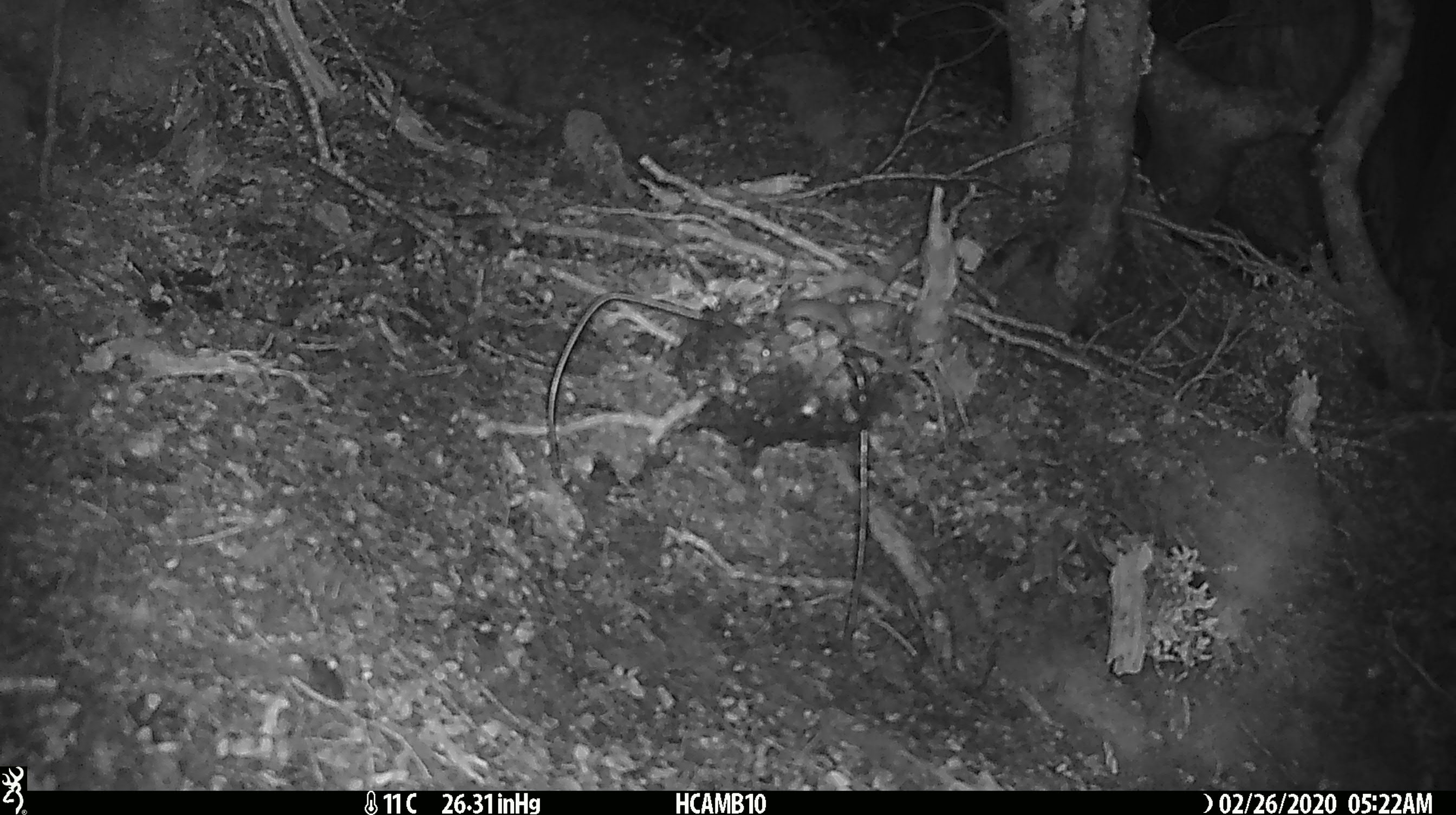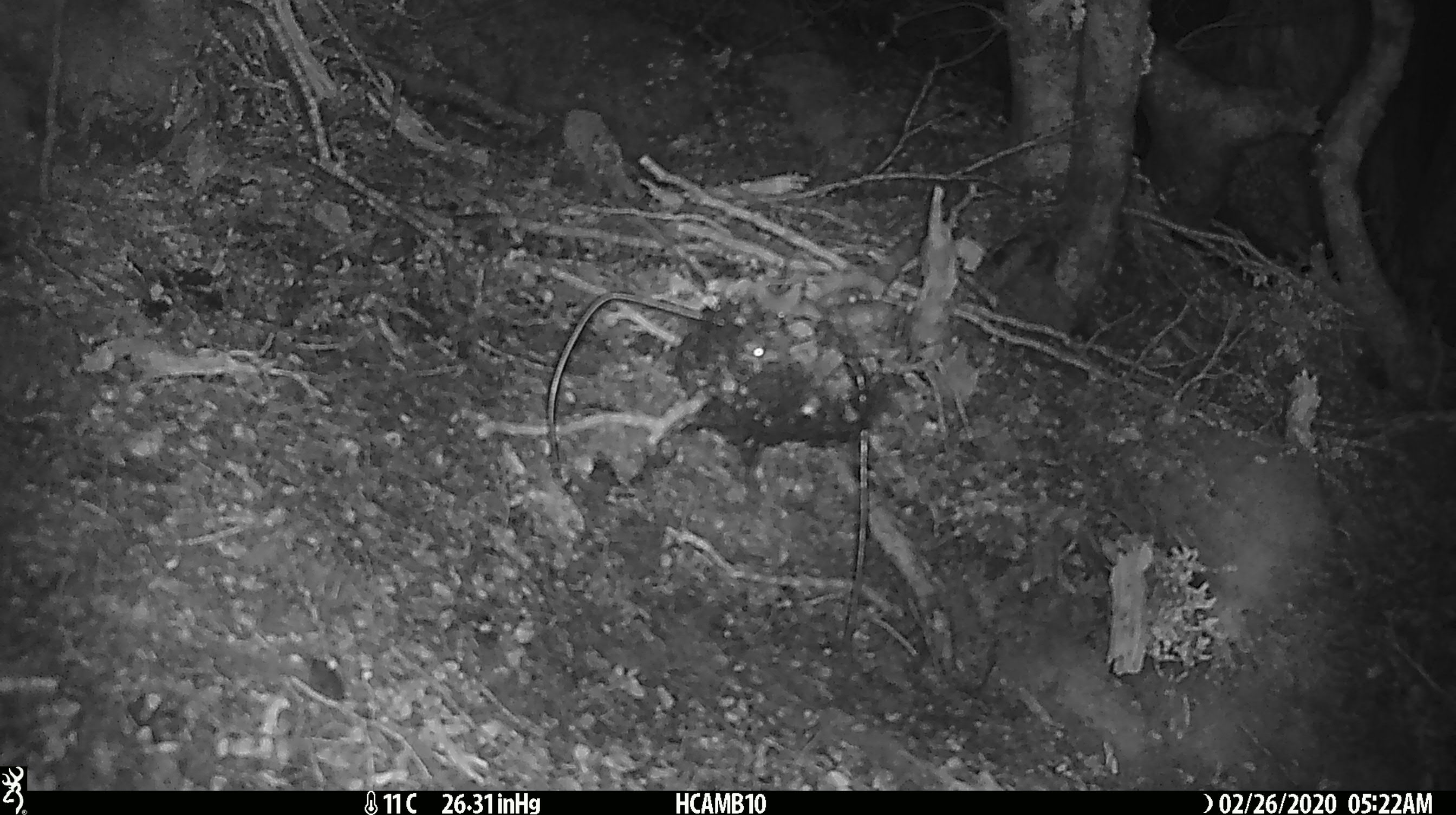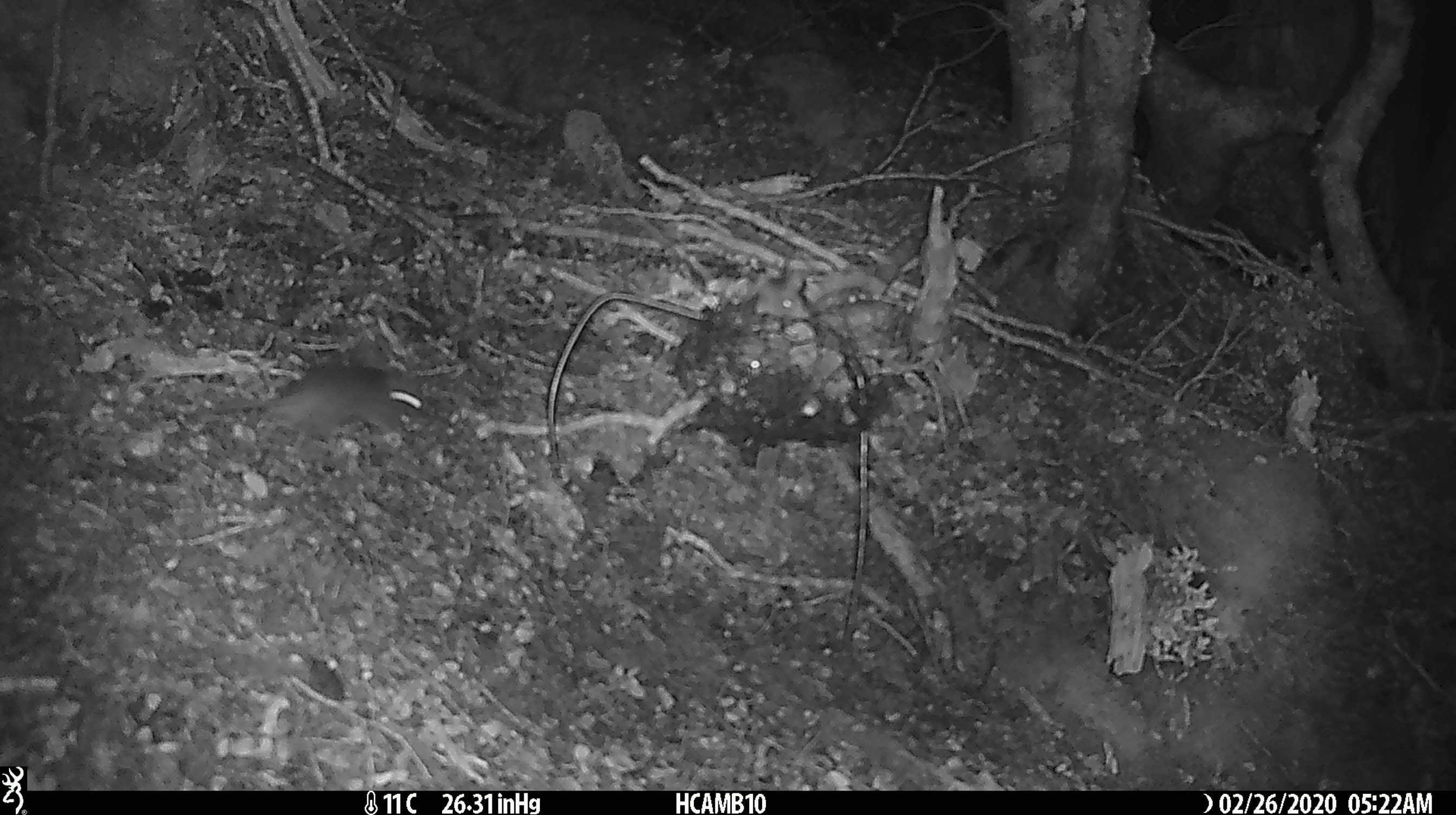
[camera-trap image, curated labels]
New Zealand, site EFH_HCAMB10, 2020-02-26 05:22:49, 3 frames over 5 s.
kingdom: Animalia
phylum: Chordata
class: Mammalia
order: Rodentia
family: Muridae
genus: Mus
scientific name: Mus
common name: mouse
Mouse (Mus).